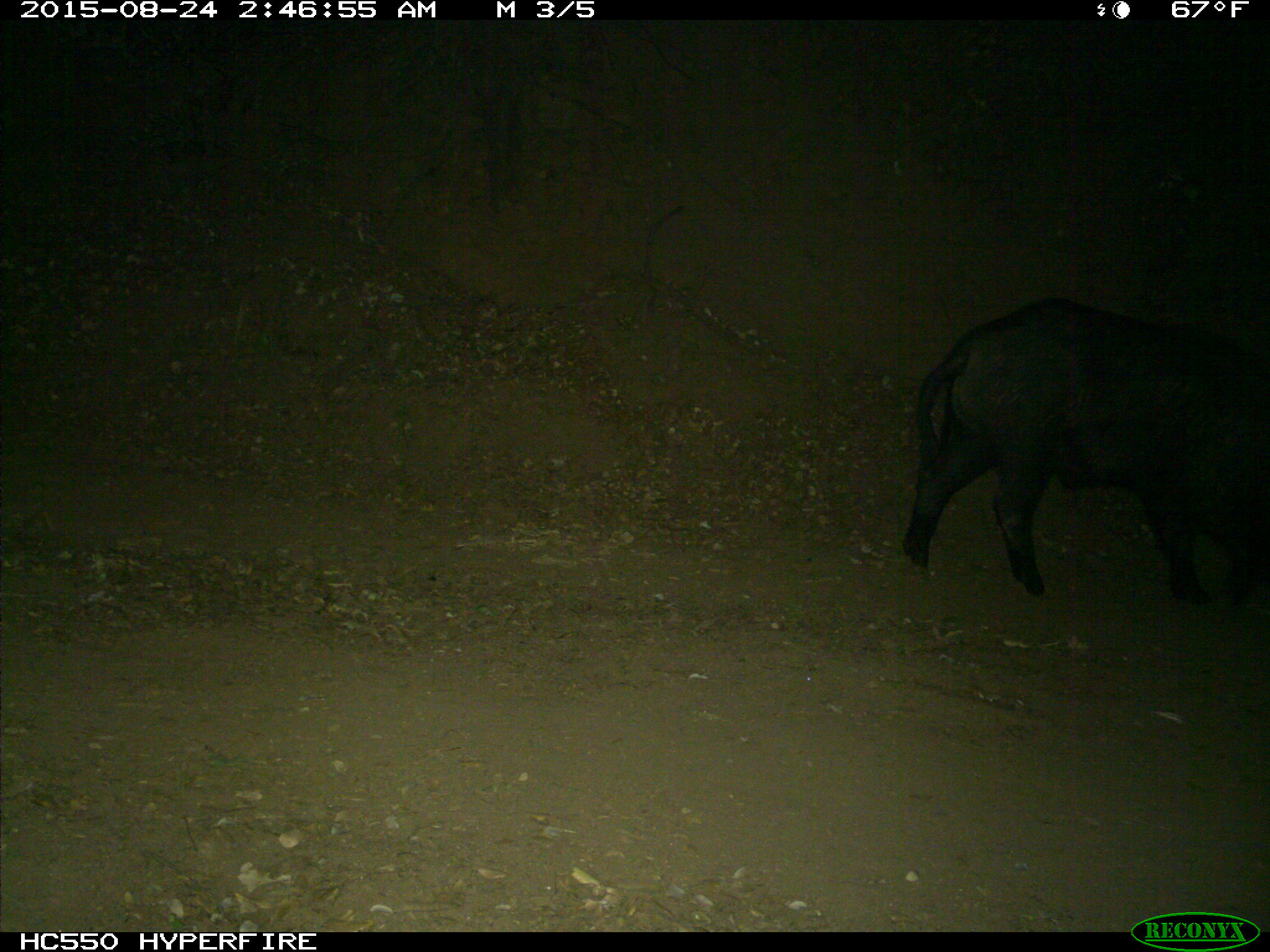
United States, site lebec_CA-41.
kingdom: Animalia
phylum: Chordata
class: Mammalia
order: Artiodactyla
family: Suidae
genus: Sus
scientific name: Sus scrofa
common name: wild boar